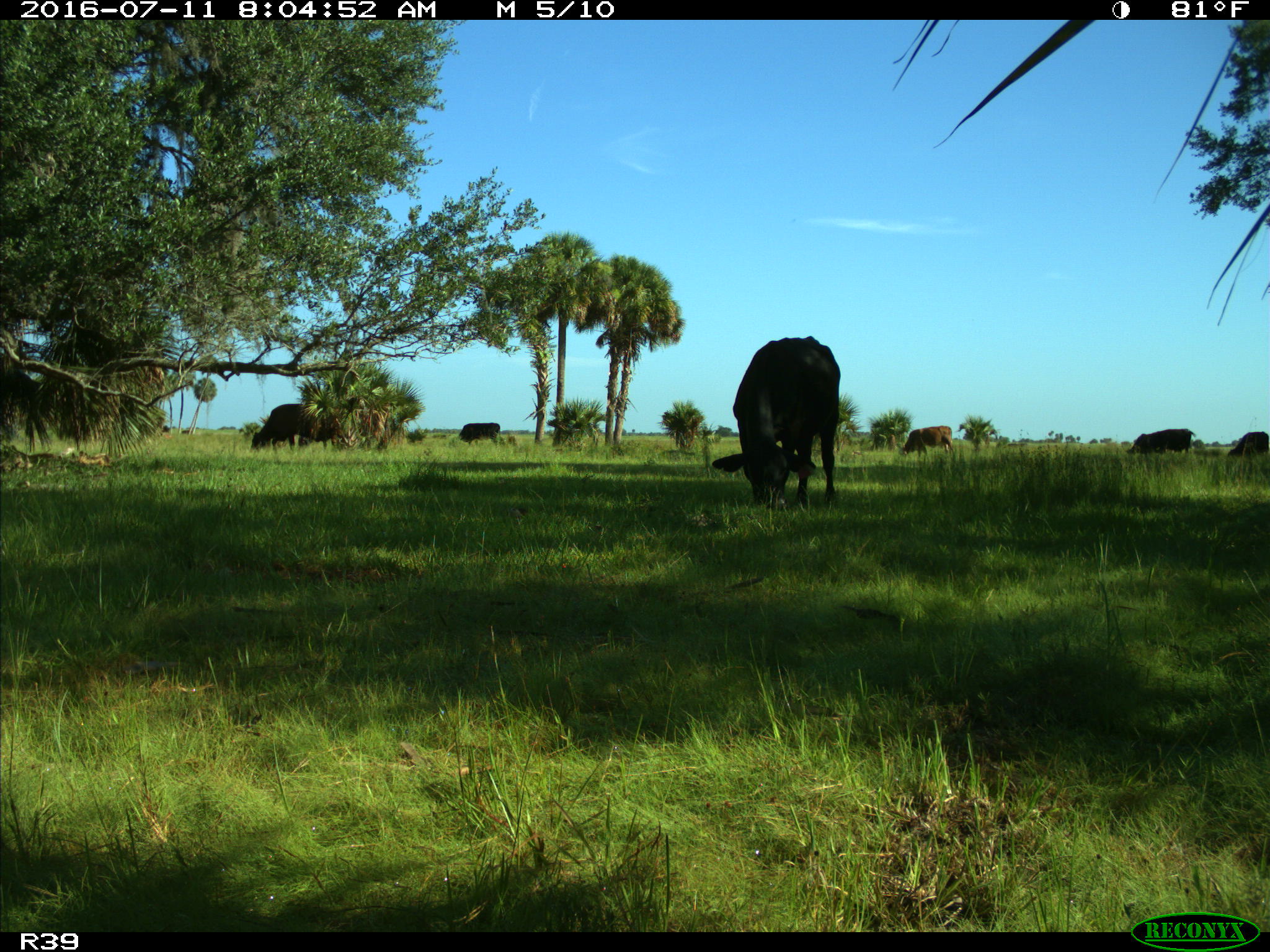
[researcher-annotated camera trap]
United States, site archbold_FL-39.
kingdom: Animalia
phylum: Chordata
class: Mammalia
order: Artiodactyla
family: Bovidae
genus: Bos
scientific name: Bos taurus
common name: domestic cow